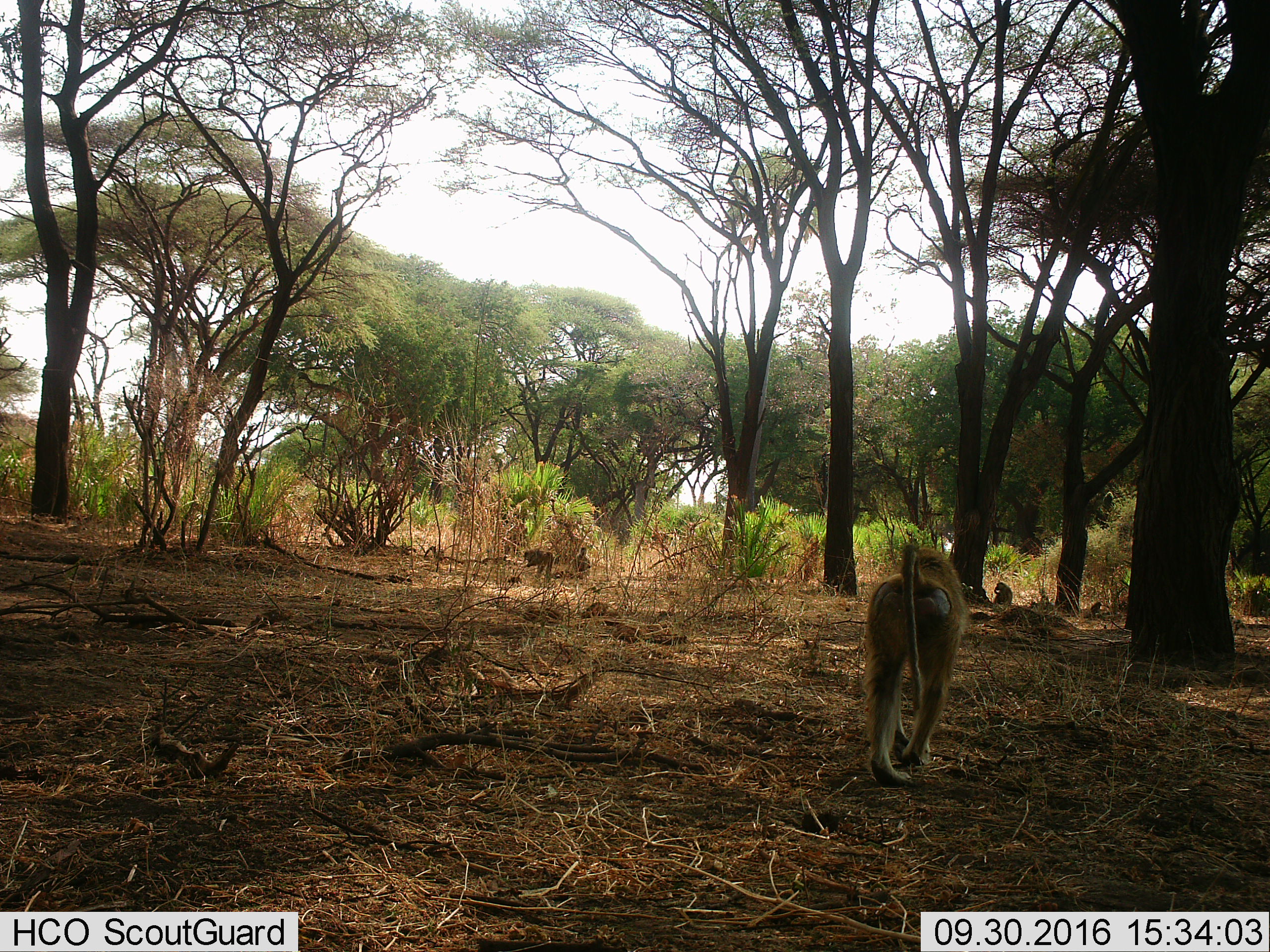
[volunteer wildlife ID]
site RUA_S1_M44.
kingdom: Animalia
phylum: Chordata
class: Mammalia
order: Primates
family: Cercopithecidae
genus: Papio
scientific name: Papio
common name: baboon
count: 5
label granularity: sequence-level